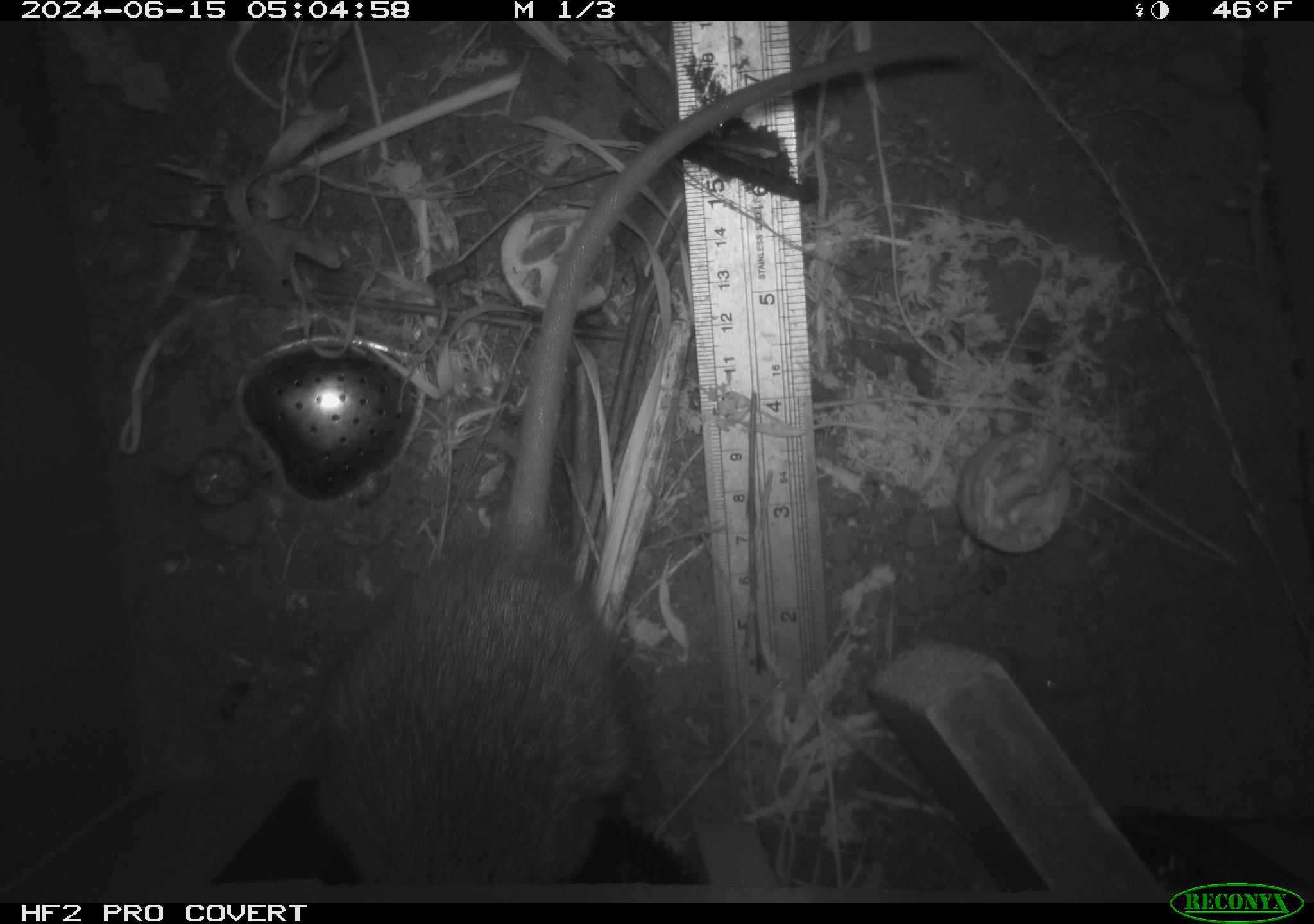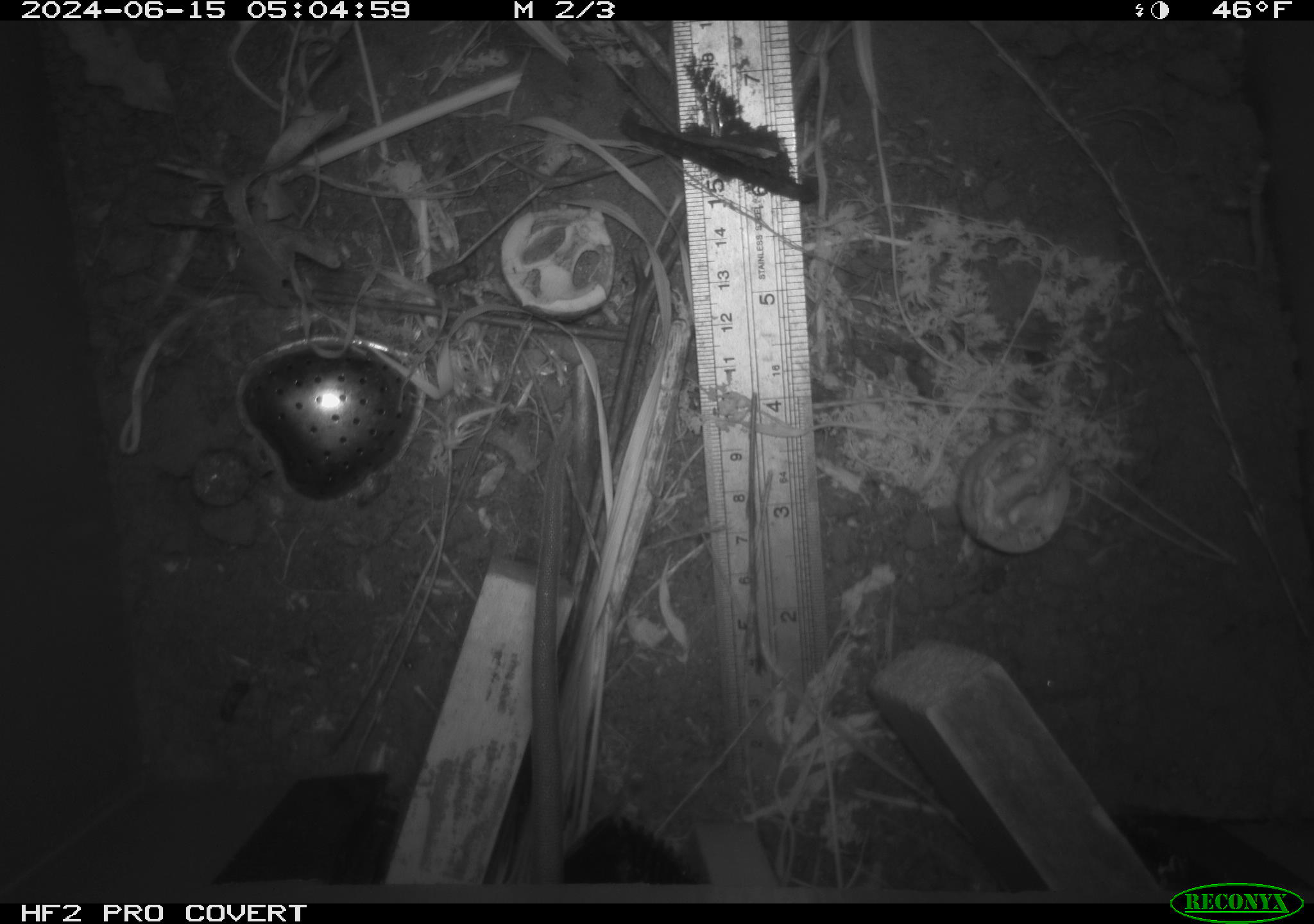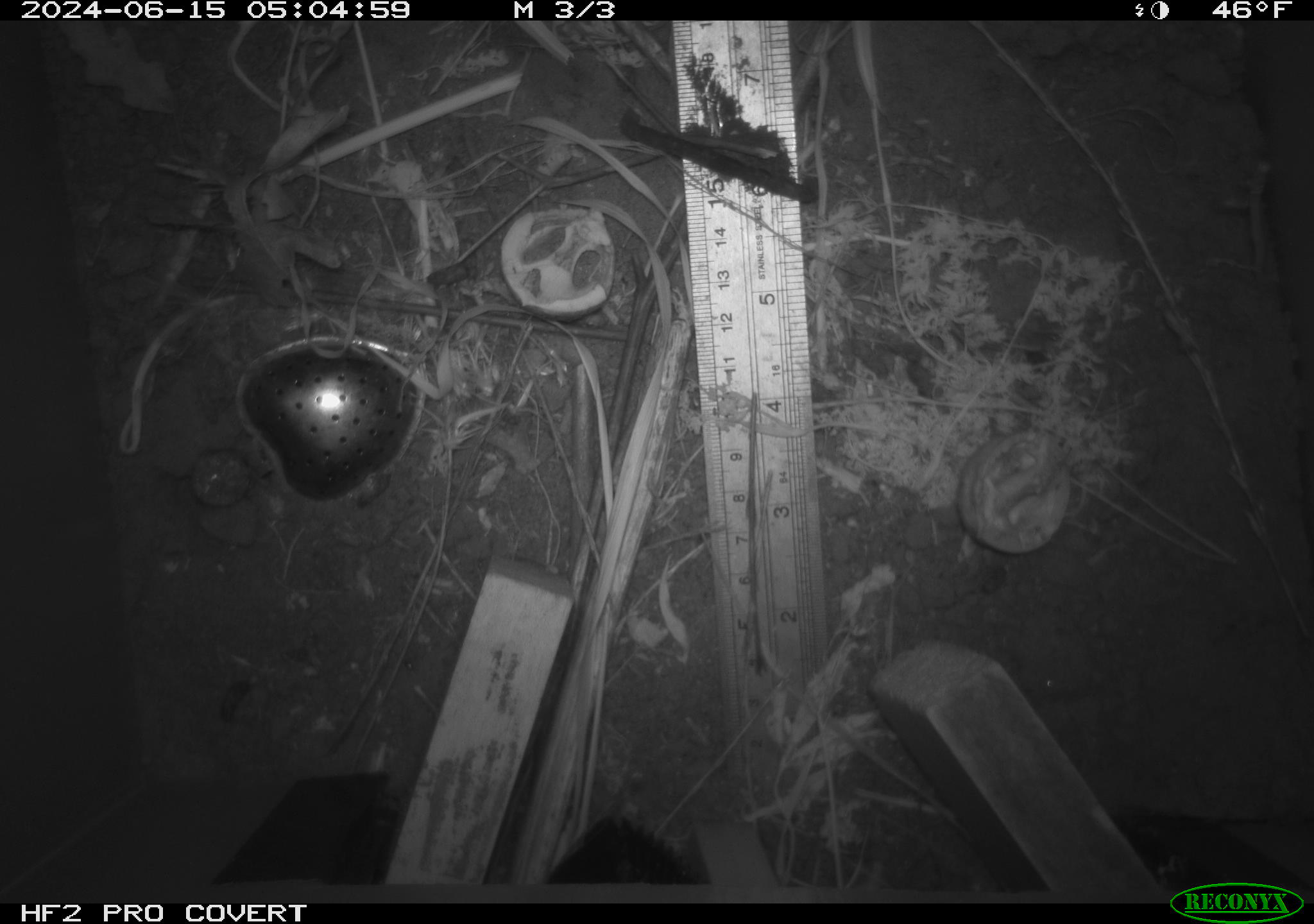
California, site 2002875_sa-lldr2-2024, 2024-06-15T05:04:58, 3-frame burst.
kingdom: Animalia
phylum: Chordata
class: Mammalia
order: Rodentia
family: Muridae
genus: Rattus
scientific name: Rattus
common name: rat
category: rattus species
Rattus species (rat) (Rattus).